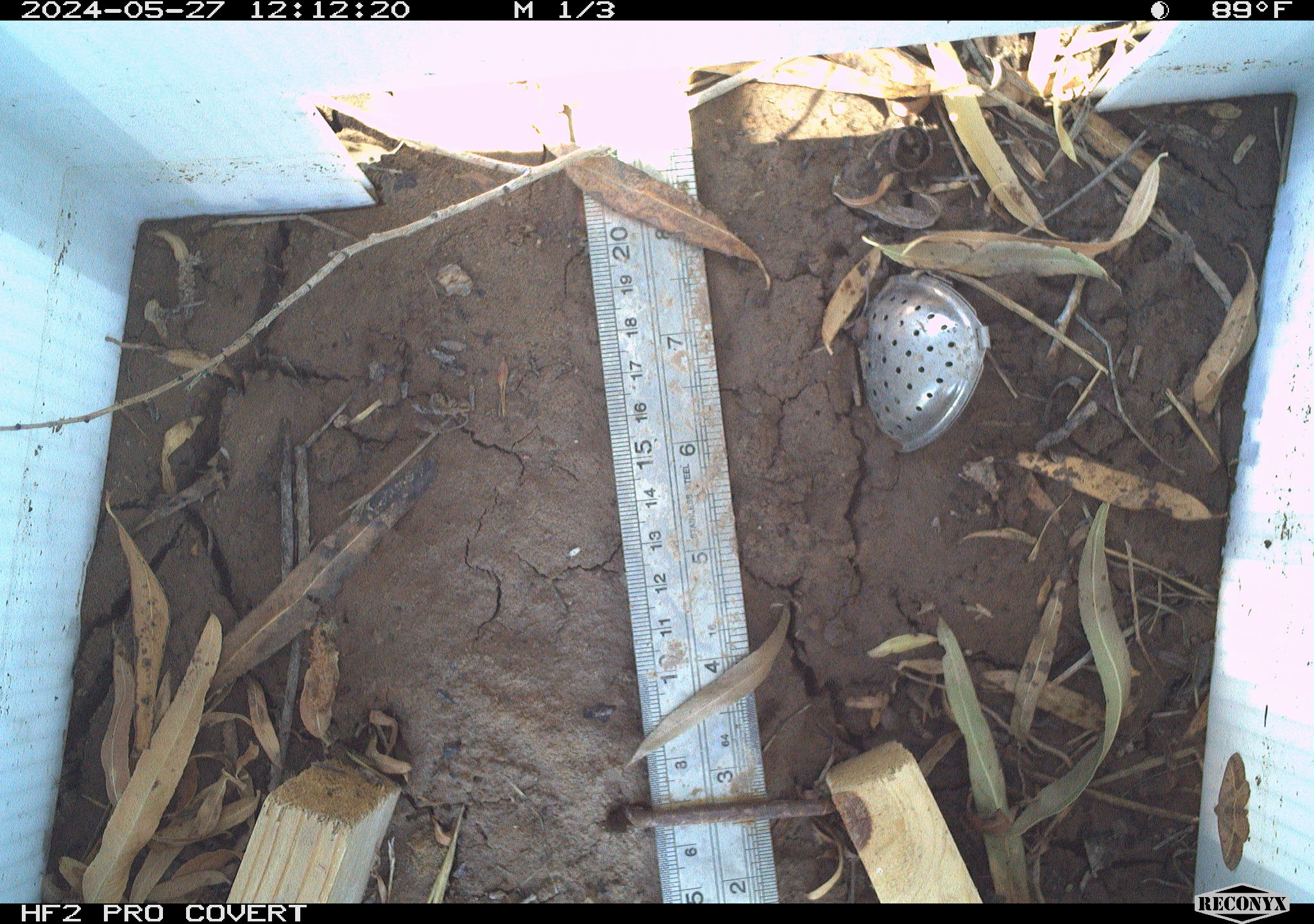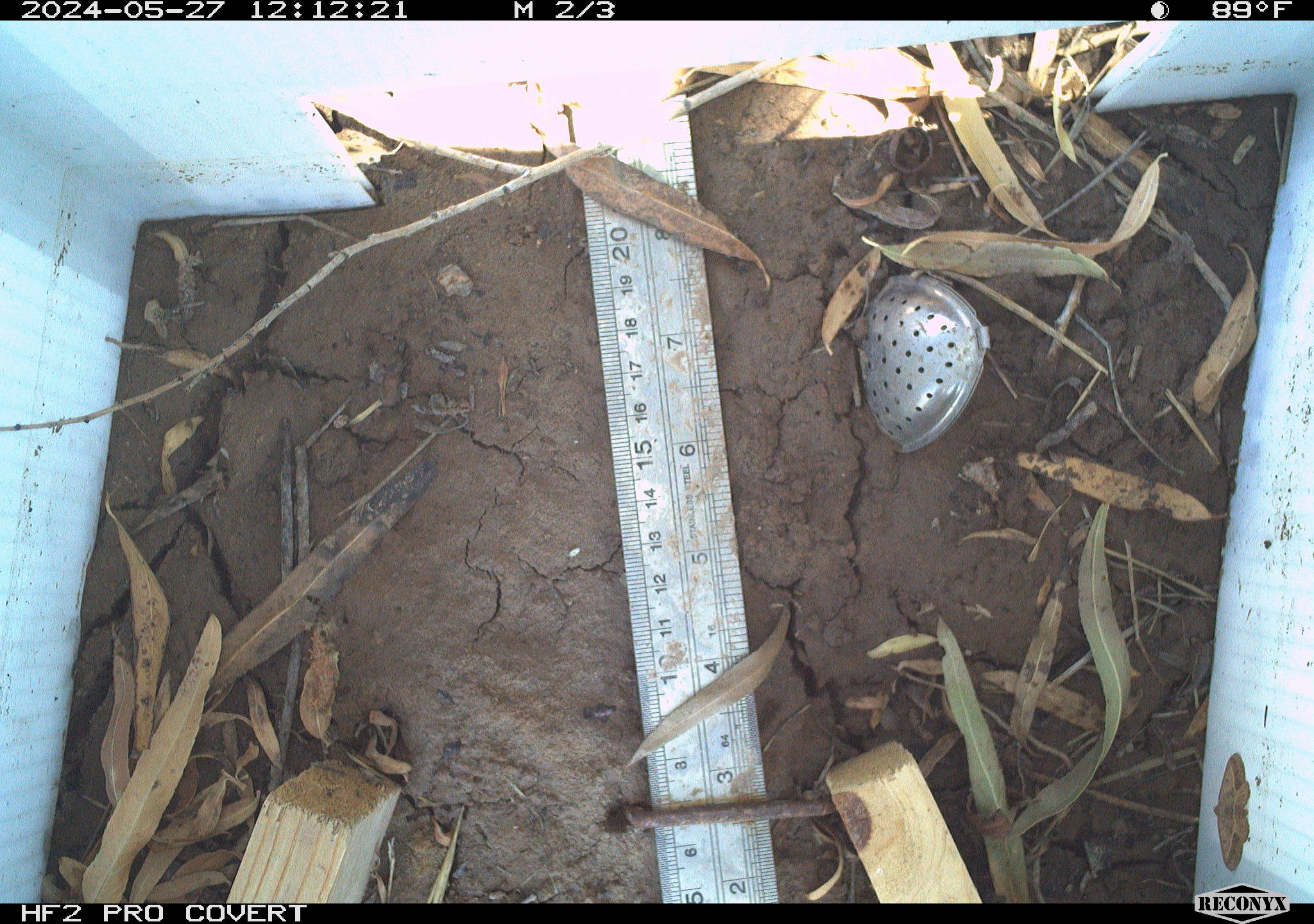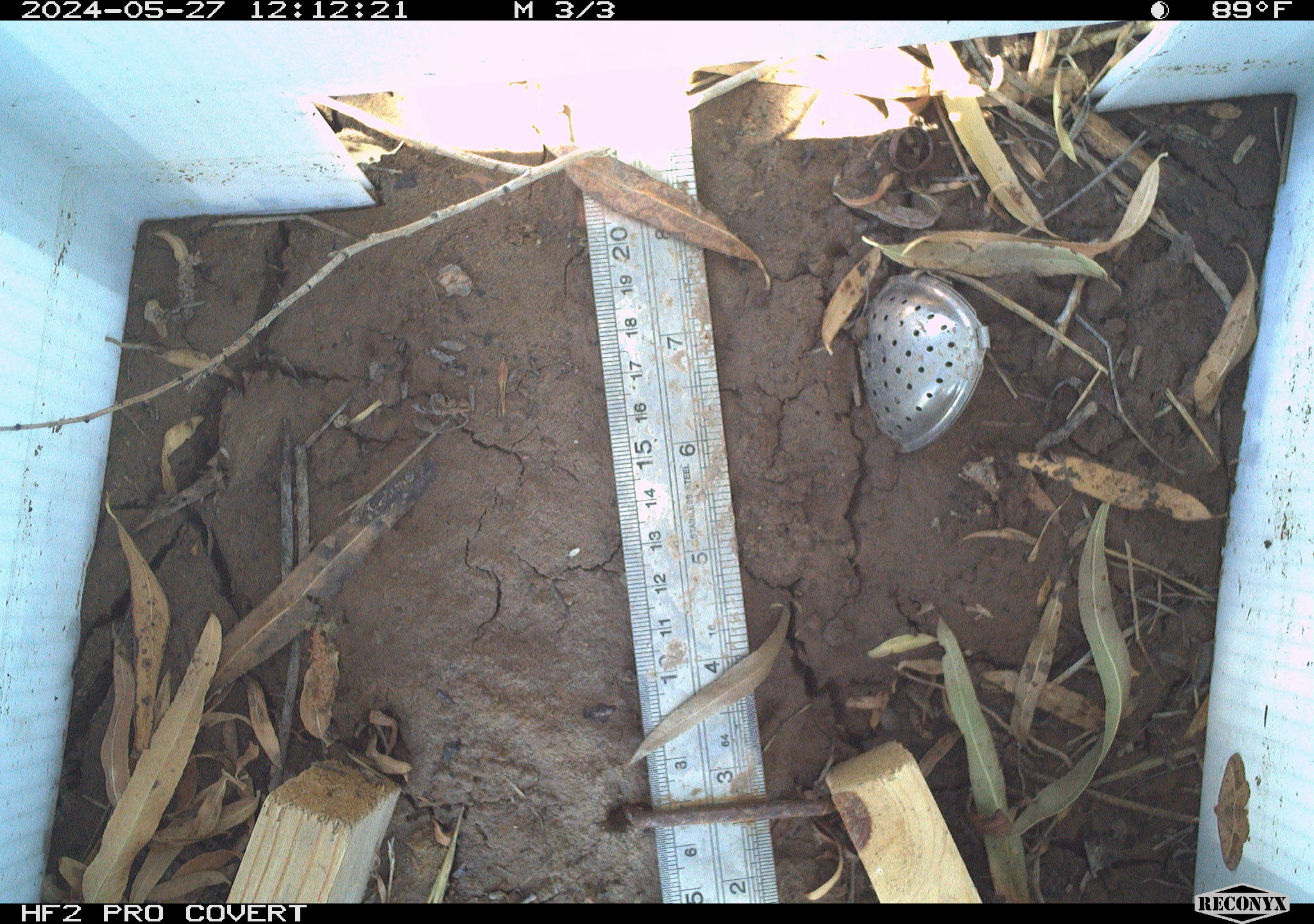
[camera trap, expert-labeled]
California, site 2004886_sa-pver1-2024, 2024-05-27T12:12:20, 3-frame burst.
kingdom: Animalia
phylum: Arthropoda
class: Insecta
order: Lepidoptera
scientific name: Lepidoptera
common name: butterflies and moths